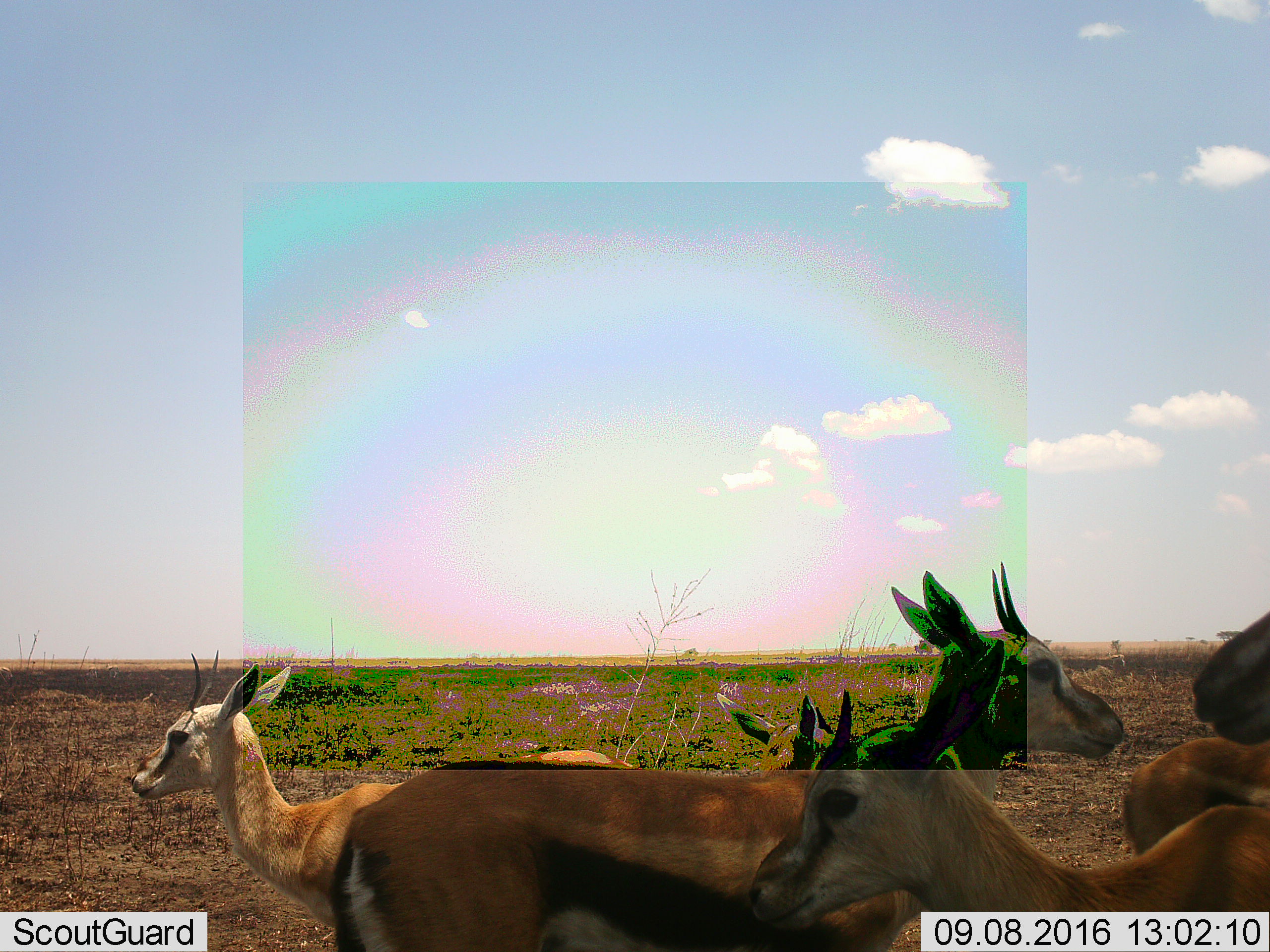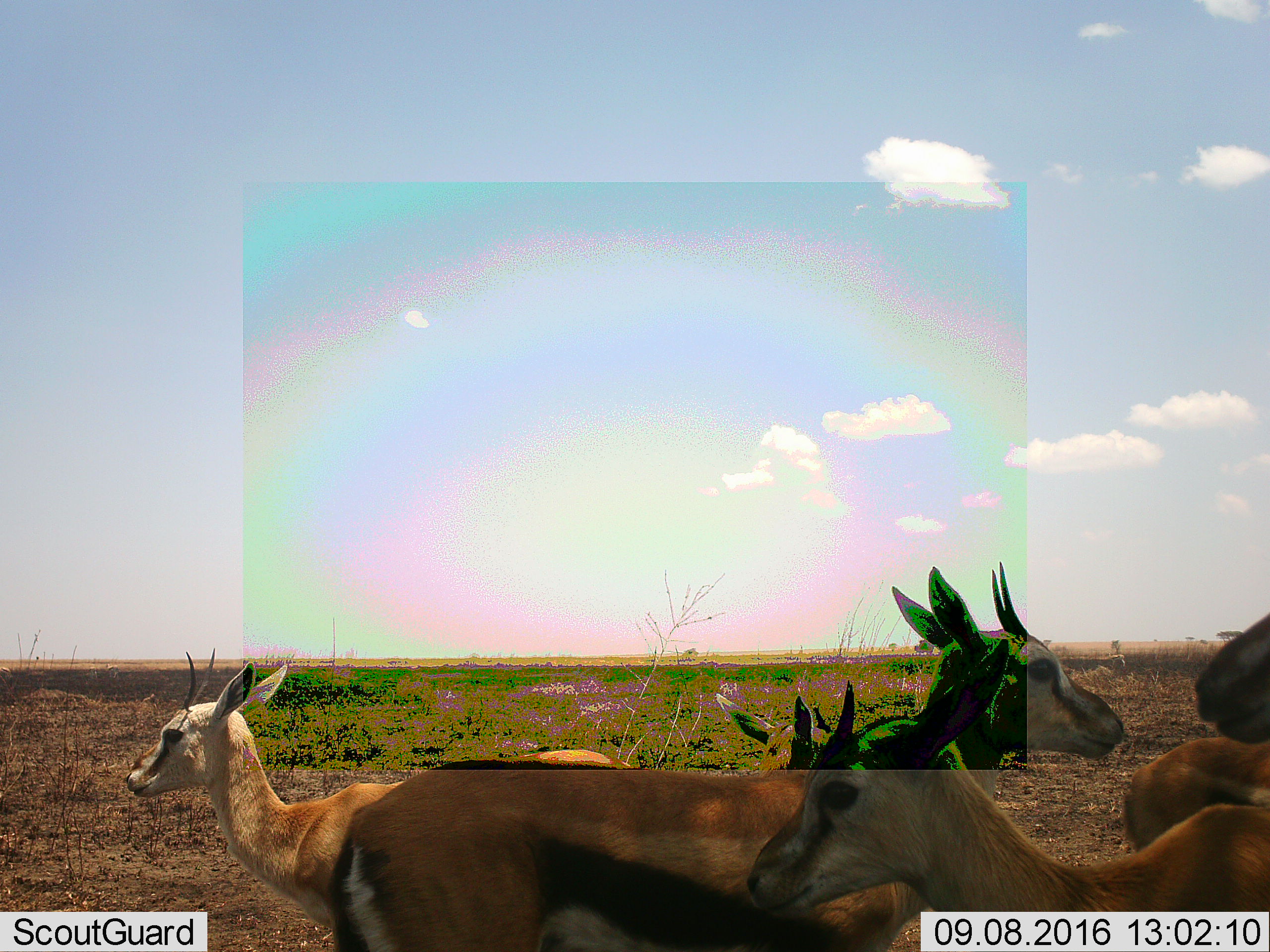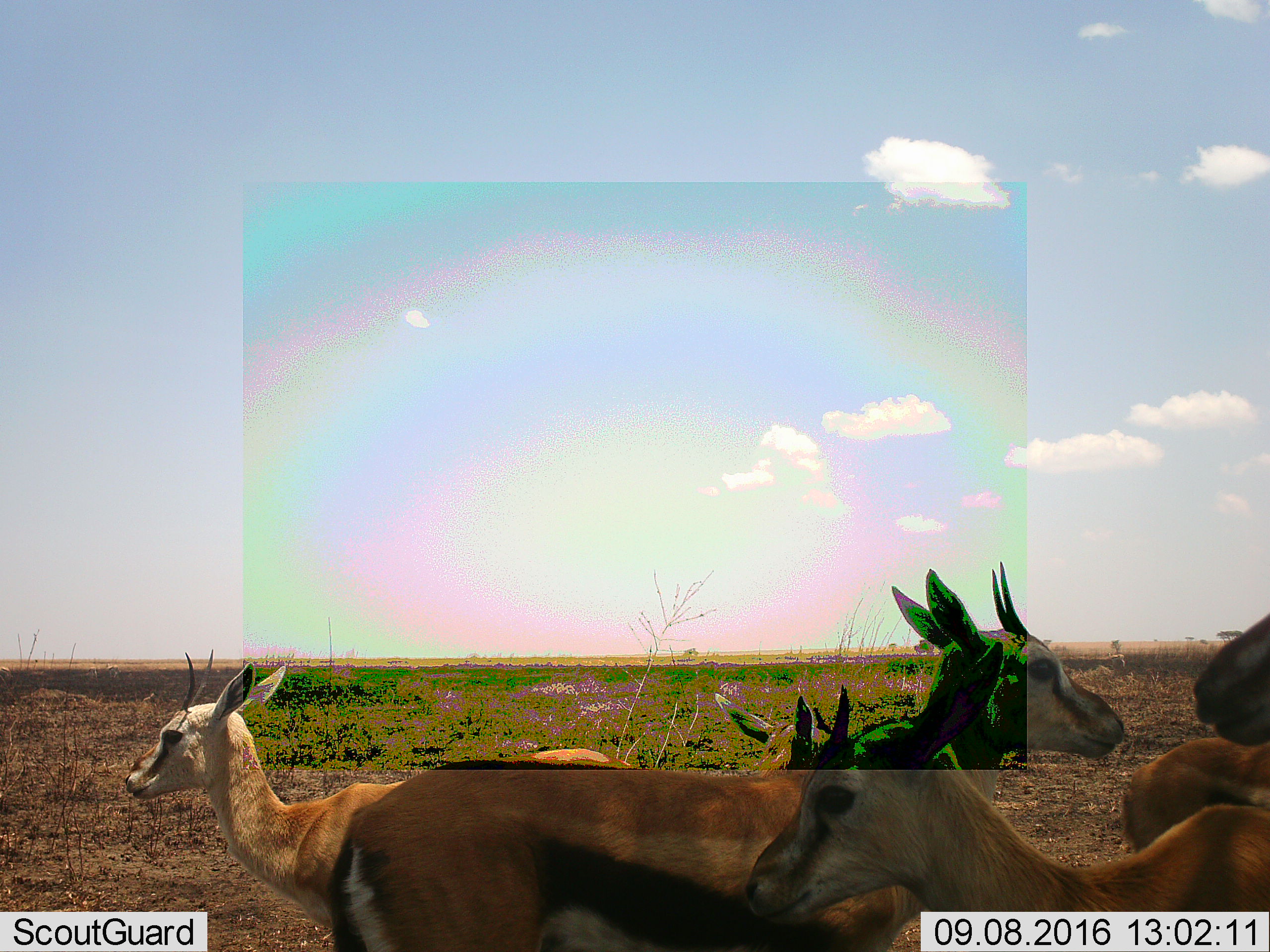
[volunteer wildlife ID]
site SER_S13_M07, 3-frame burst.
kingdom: Animalia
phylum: Chordata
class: Mammalia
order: Artiodactyla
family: Bovidae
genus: Eudorcas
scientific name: Eudorcas thomsonii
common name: thomson's gazelle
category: gazellethomsons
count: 6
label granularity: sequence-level